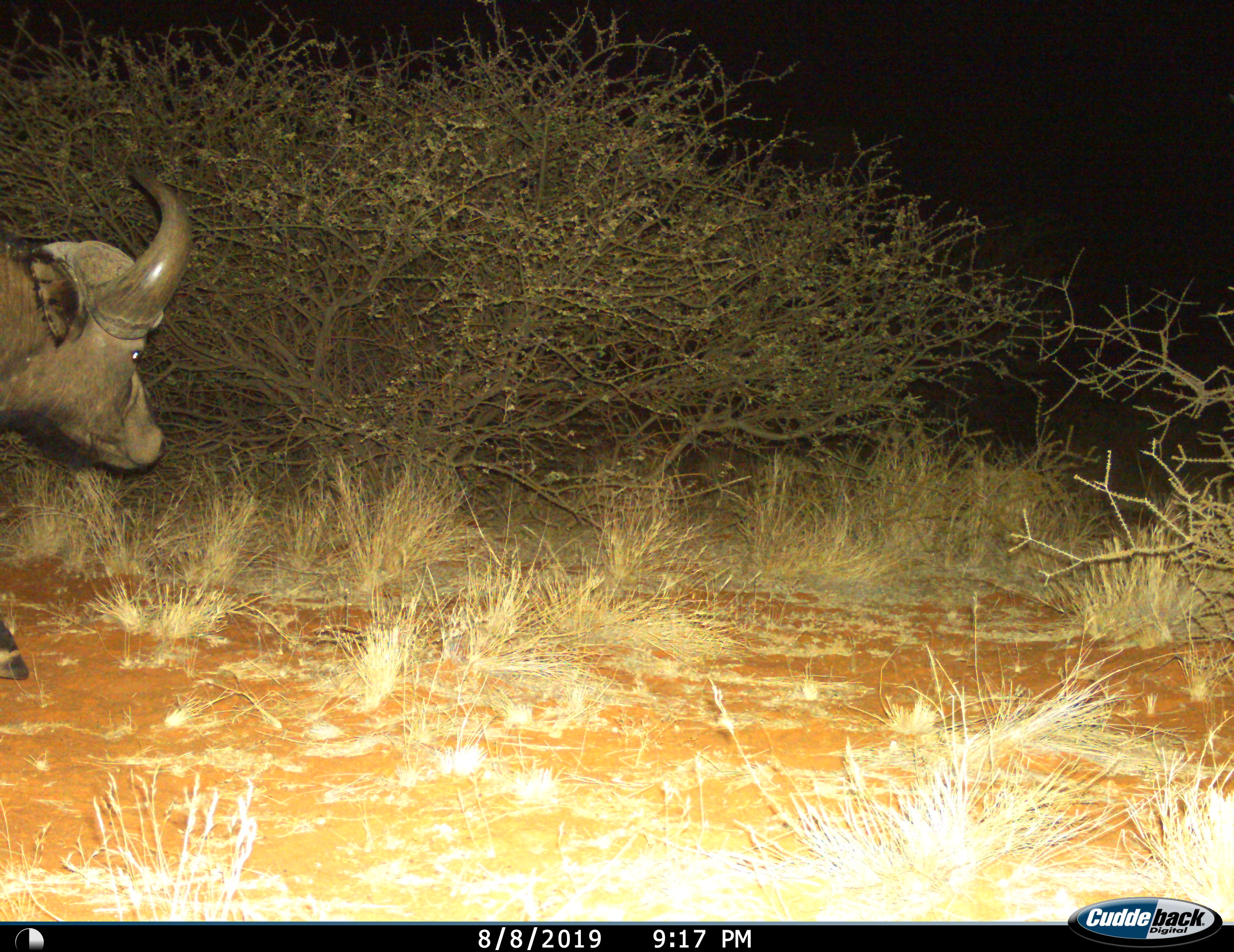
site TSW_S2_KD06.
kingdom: Animalia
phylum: Chordata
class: Mammalia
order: Artiodactyla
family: Bovidae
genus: Syncerus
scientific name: Syncerus caffer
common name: african buffalo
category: buffalo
Buffalo (african buffalo) (Syncerus caffer), count 1. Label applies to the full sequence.